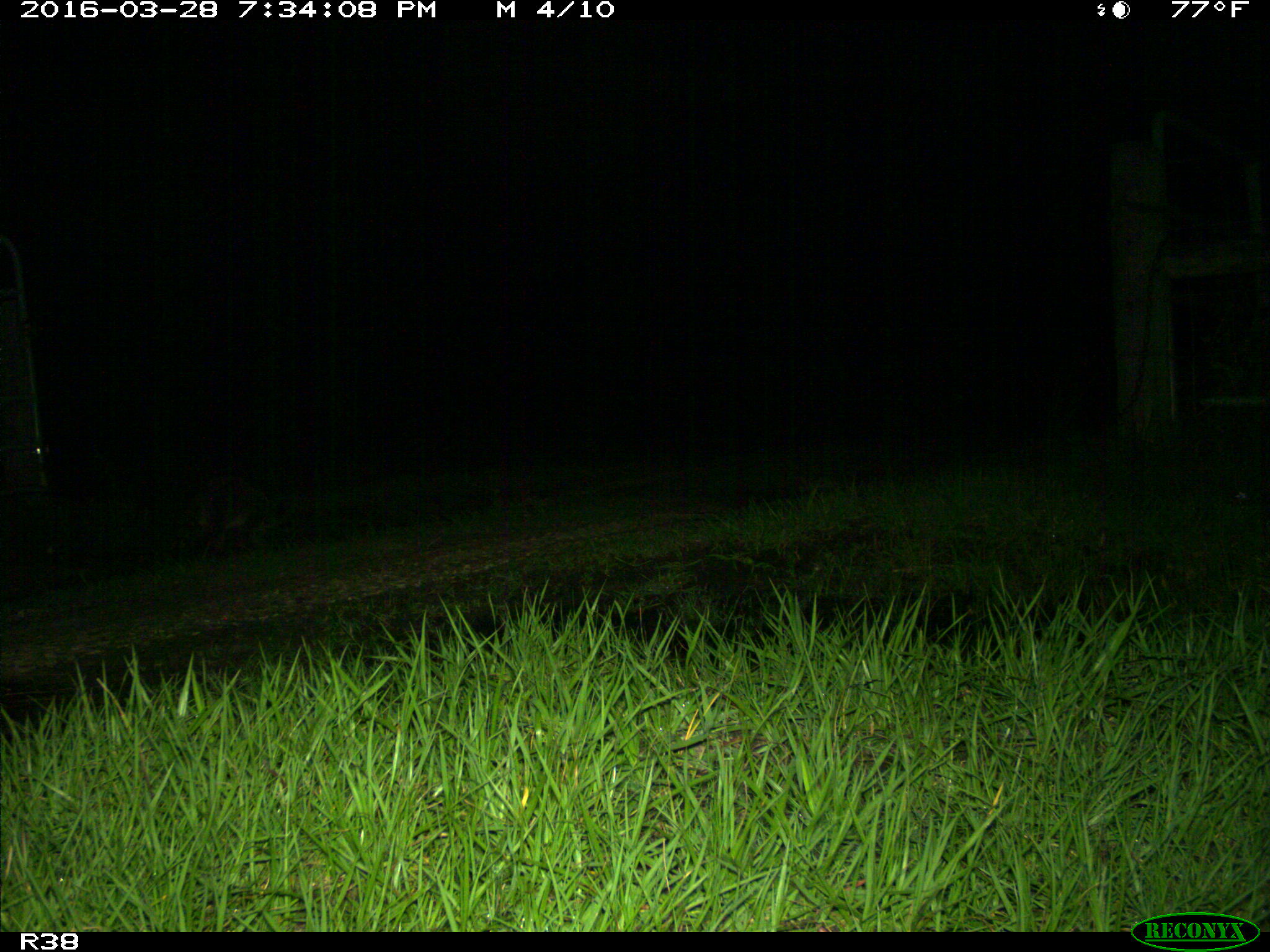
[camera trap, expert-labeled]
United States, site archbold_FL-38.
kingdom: Animalia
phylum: Chordata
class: Mammalia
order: Carnivora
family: Procyonidae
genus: Procyon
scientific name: Procyon lotor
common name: common raccoon